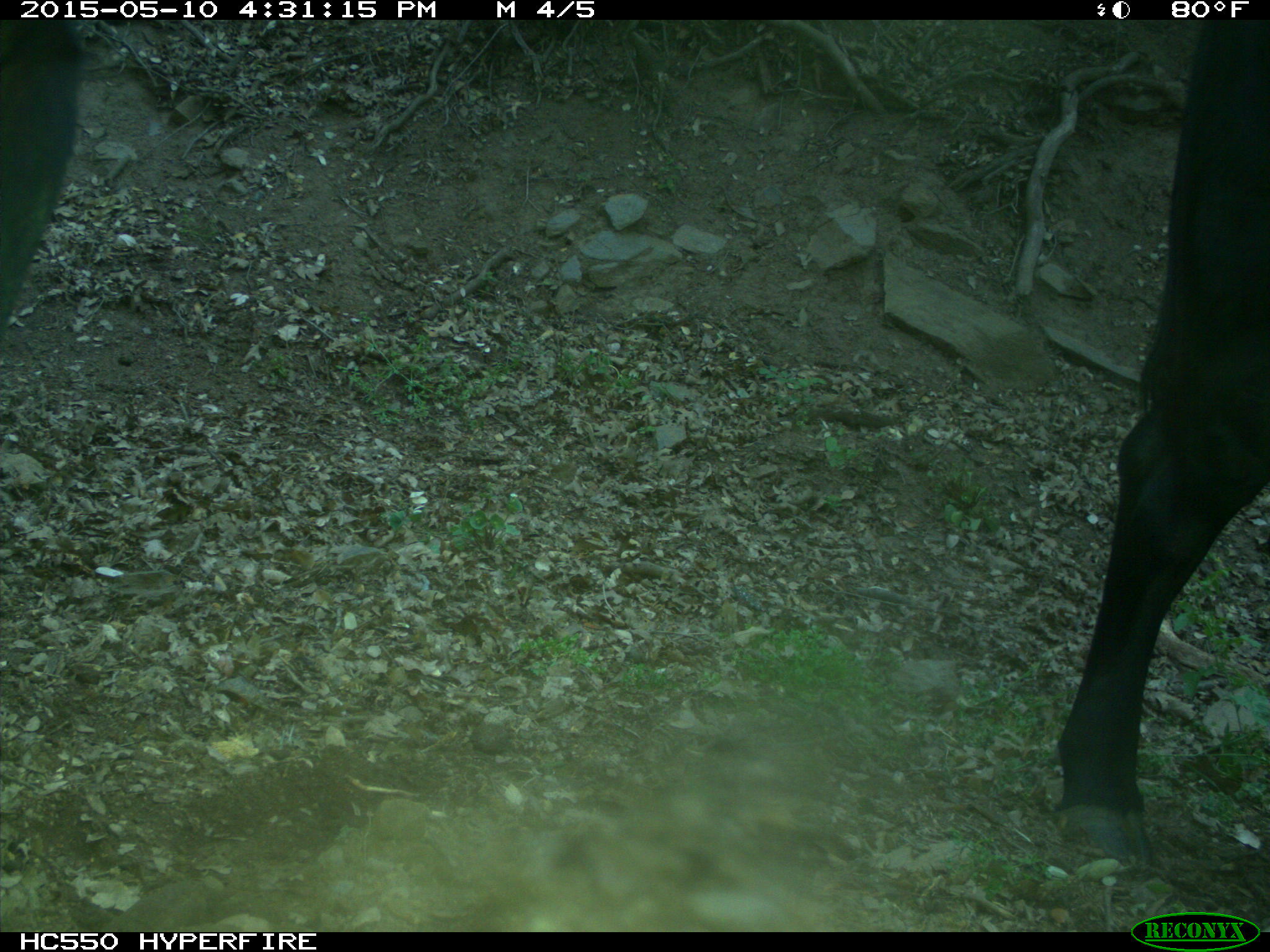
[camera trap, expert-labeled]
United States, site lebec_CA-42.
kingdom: Animalia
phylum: Chordata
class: Mammalia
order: Artiodactyla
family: Bovidae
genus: Bos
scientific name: Bos taurus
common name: domestic cow